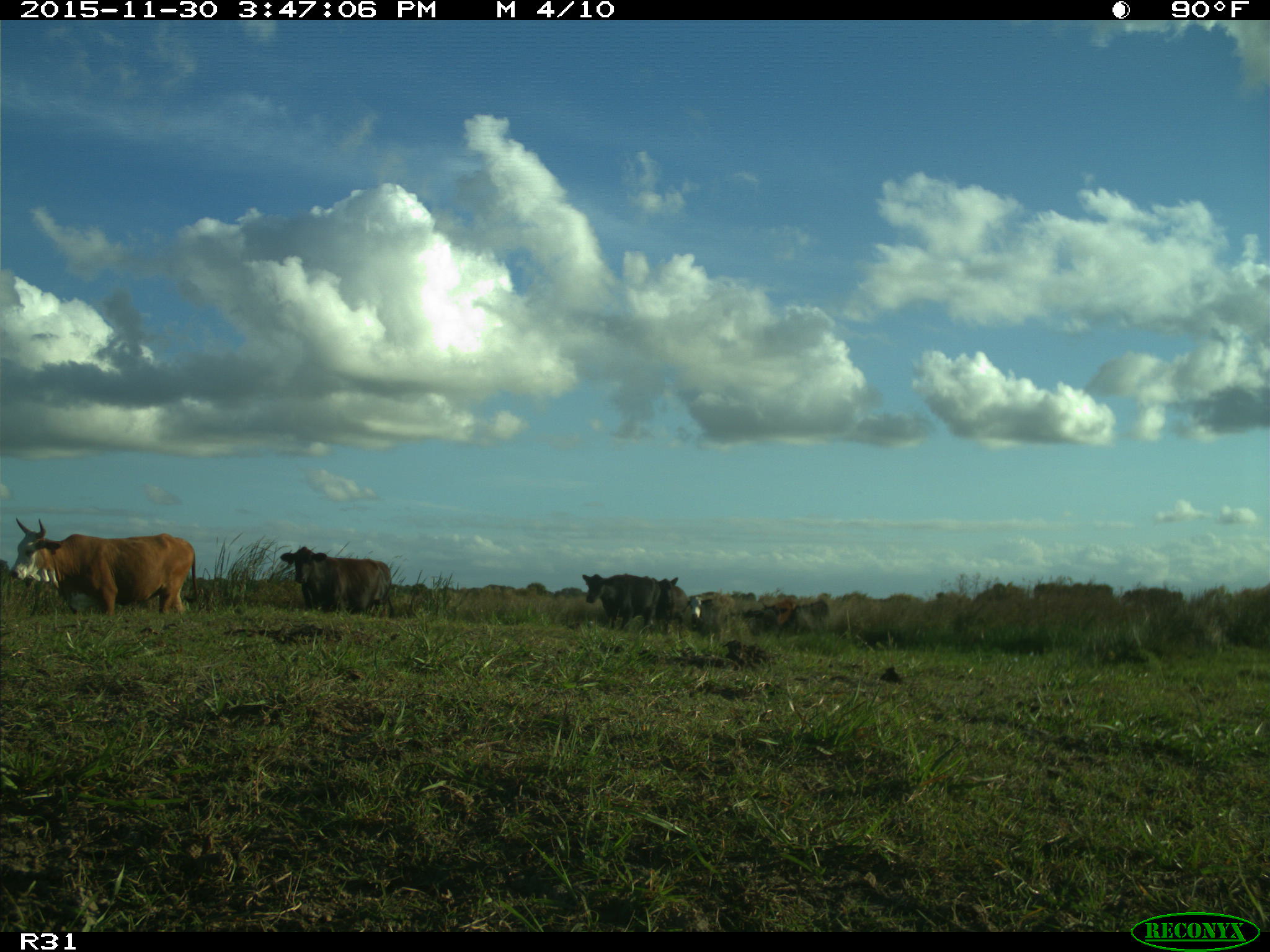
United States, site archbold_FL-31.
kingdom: Animalia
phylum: Chordata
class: Mammalia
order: Artiodactyla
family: Bovidae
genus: Bos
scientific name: Bos taurus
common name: domestic cow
Bos taurus (domestic cow).